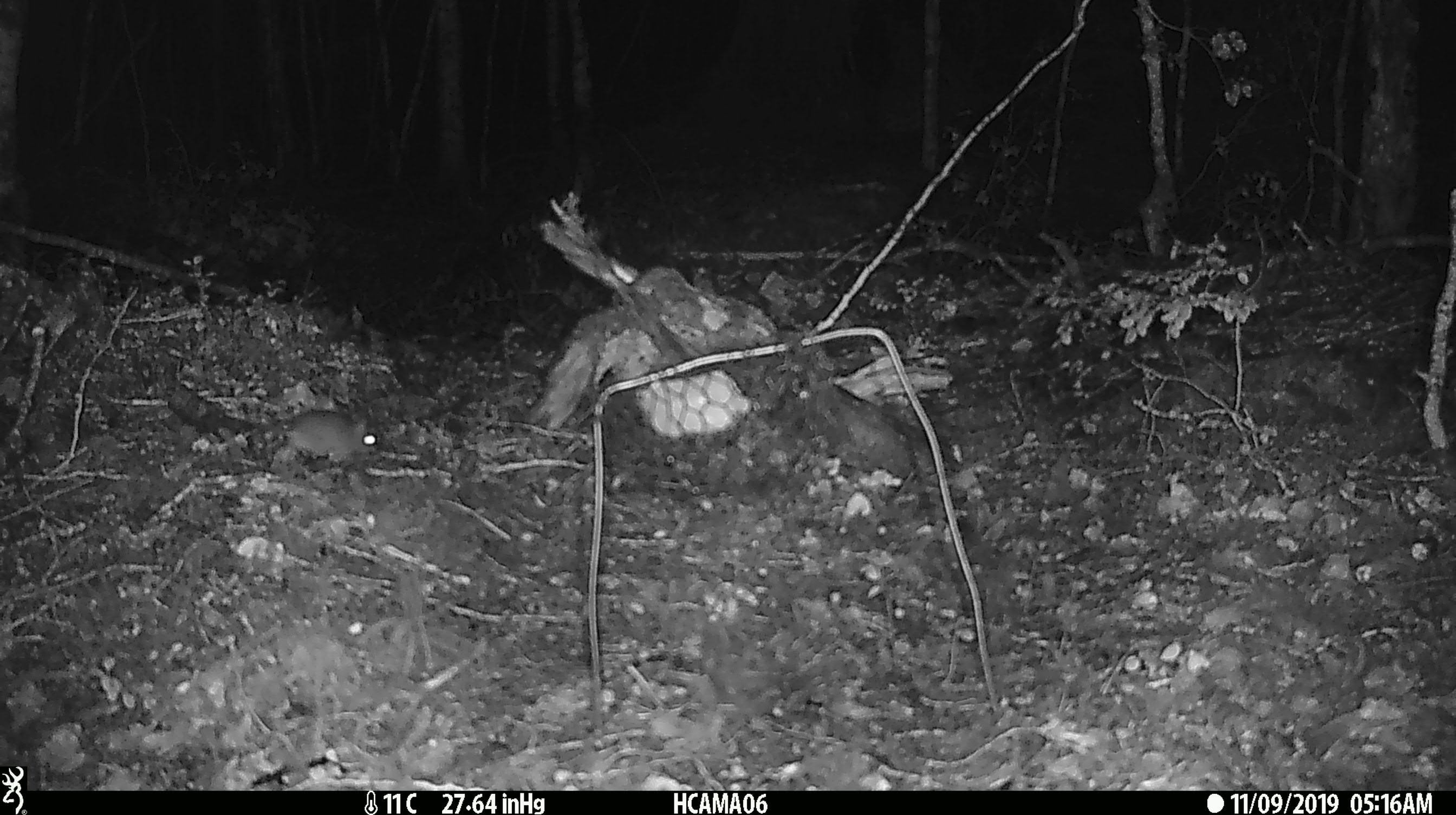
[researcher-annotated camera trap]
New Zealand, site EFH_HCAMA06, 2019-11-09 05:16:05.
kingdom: Animalia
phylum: Chordata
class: Mammalia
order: Rodentia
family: Muridae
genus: Mus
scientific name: Mus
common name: mouse